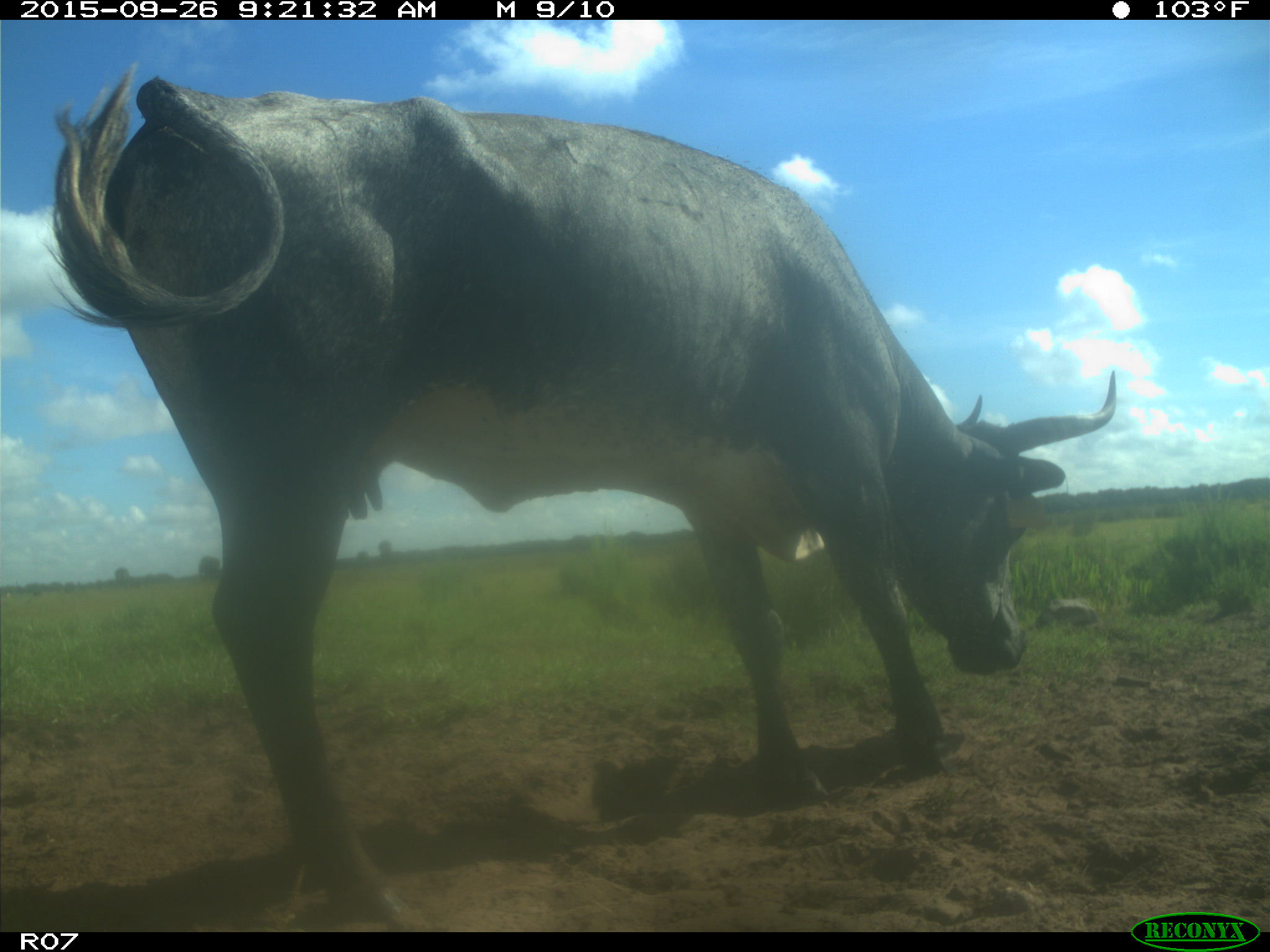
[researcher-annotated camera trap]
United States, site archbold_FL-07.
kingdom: Animalia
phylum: Chordata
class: Mammalia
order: Artiodactyla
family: Bovidae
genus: Bos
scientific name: Bos taurus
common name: domestic cow